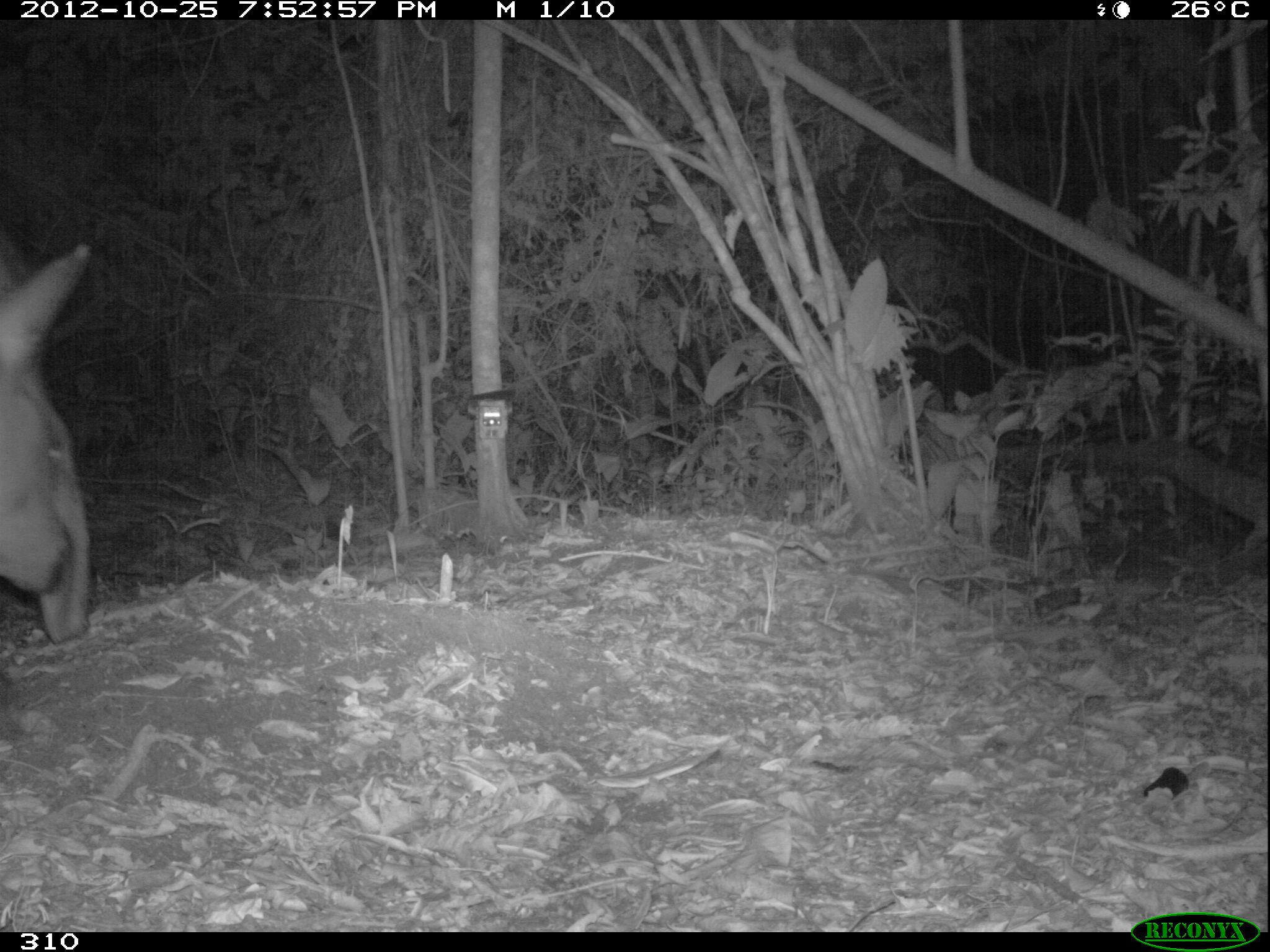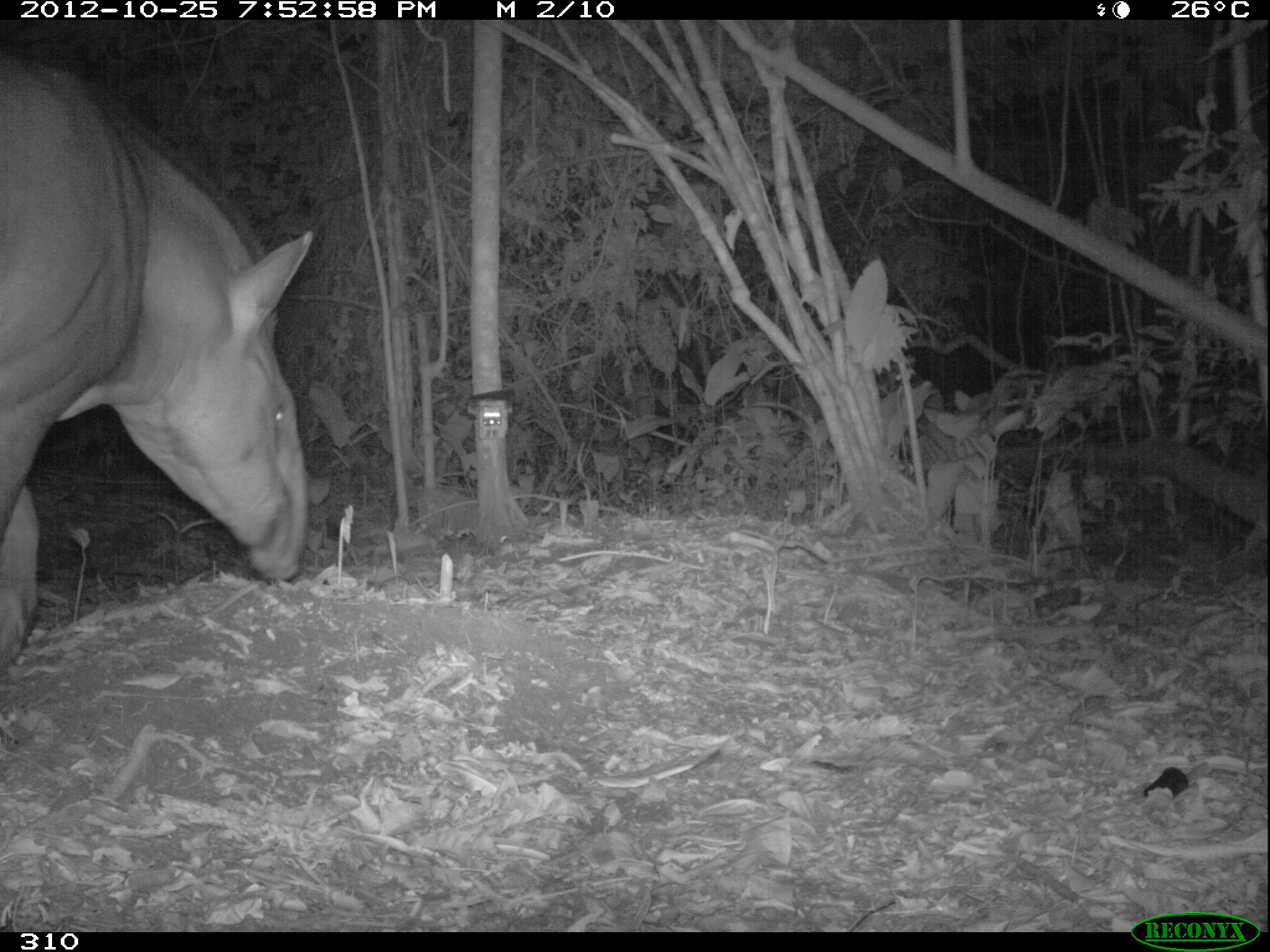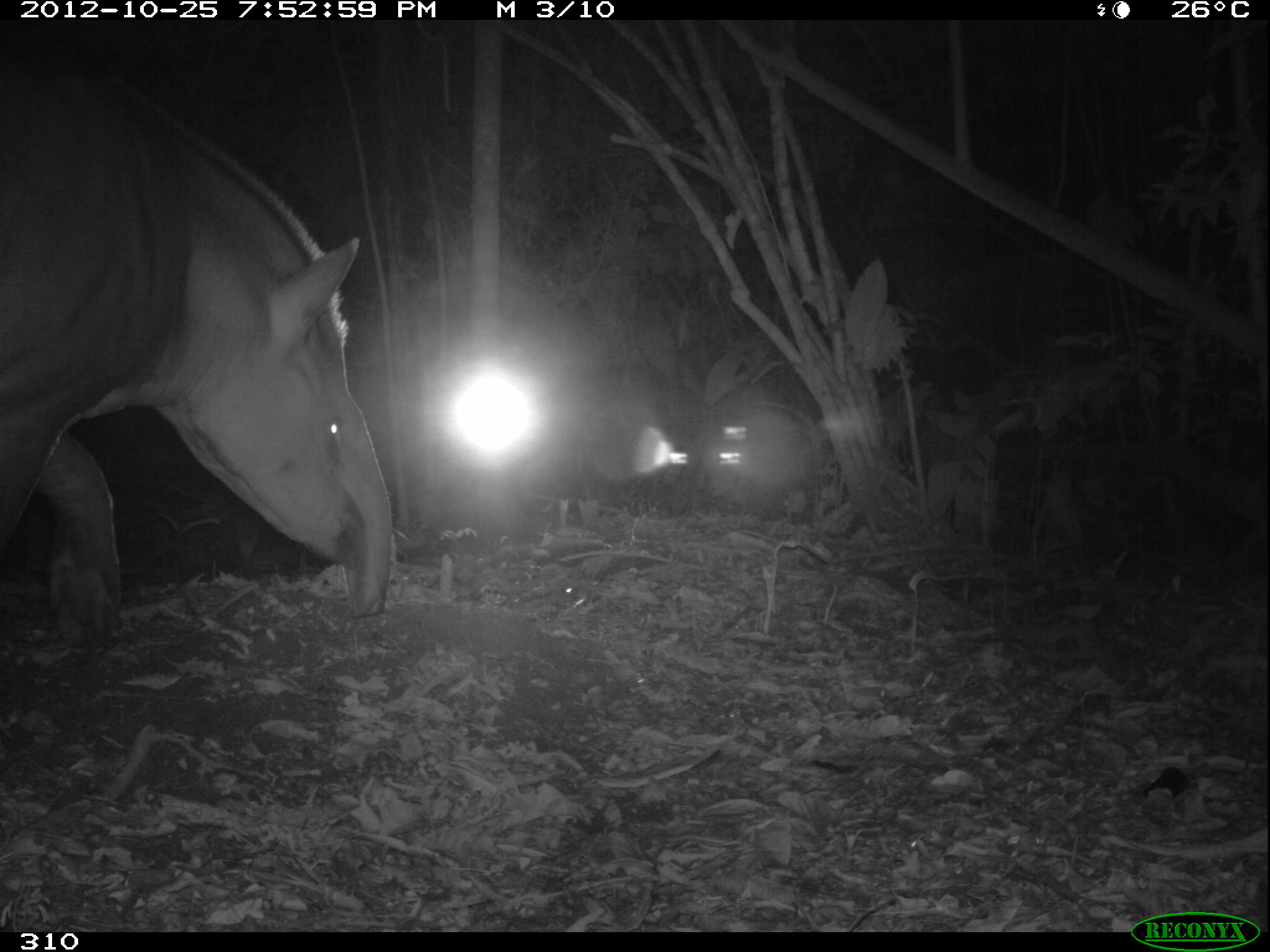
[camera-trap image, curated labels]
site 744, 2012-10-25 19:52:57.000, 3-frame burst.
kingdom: Animalia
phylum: Chordata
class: Mammalia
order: Perissodactyla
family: Tapiridae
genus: Tapirus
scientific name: Tapirus terrestris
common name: south american tapir